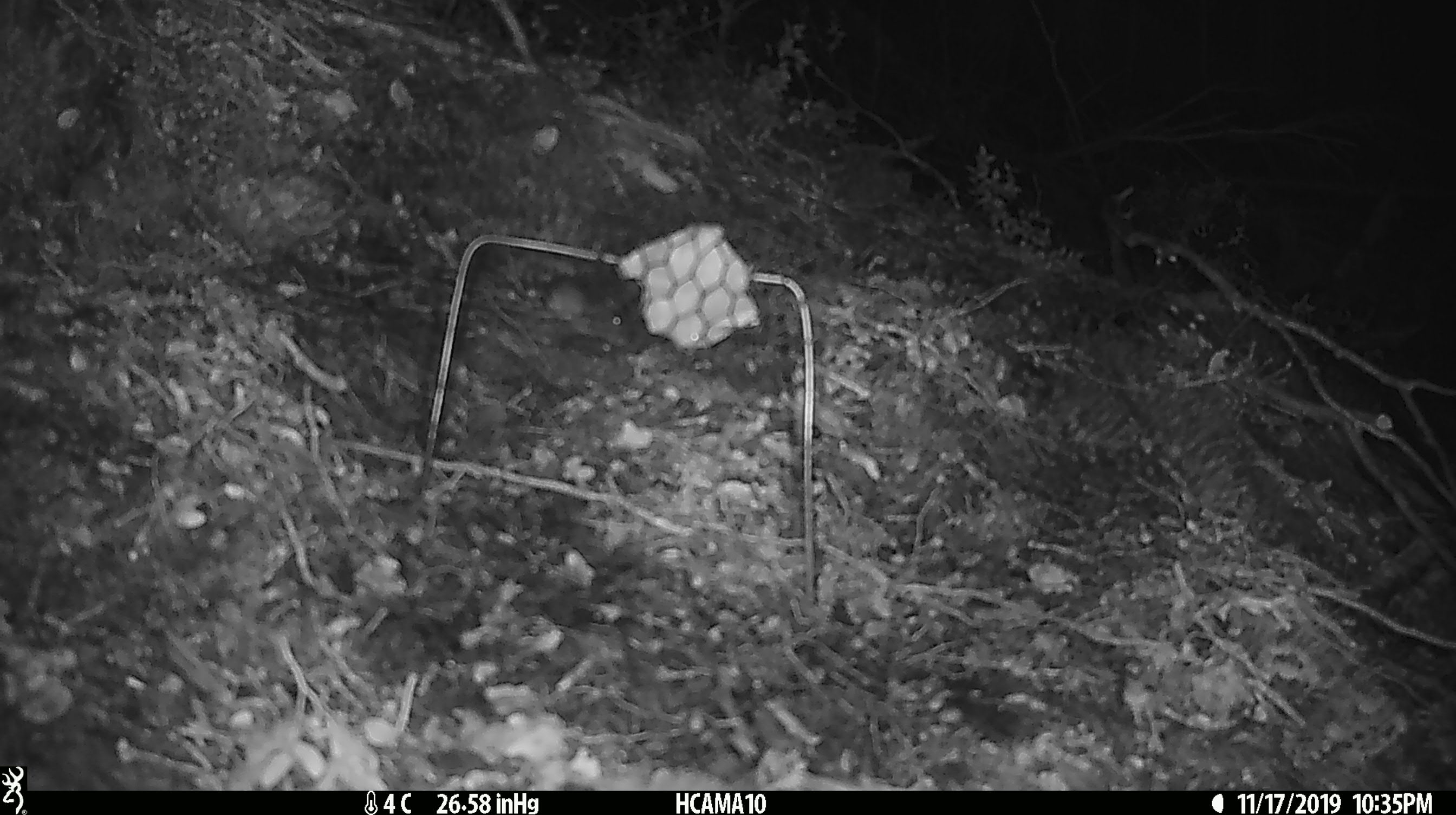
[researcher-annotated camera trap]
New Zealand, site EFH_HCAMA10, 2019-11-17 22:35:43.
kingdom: Animalia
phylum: Chordata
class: Mammalia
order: Rodentia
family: Muridae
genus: Mus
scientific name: Mus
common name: mouse